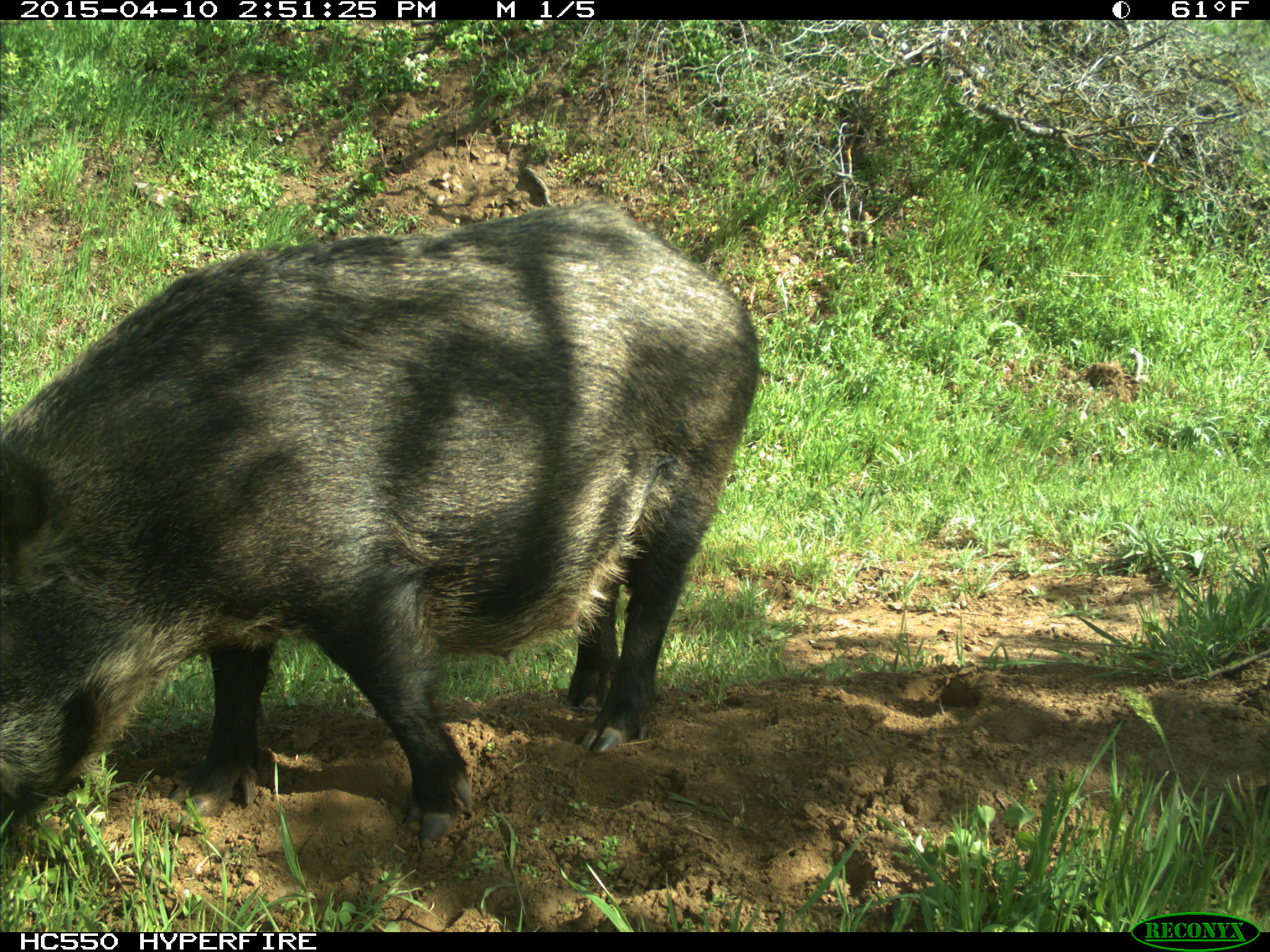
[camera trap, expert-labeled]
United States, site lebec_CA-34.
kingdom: Animalia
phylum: Chordata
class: Mammalia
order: Artiodactyla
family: Suidae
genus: Sus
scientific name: Sus scrofa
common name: wild boar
Sus scrofa (wild boar).